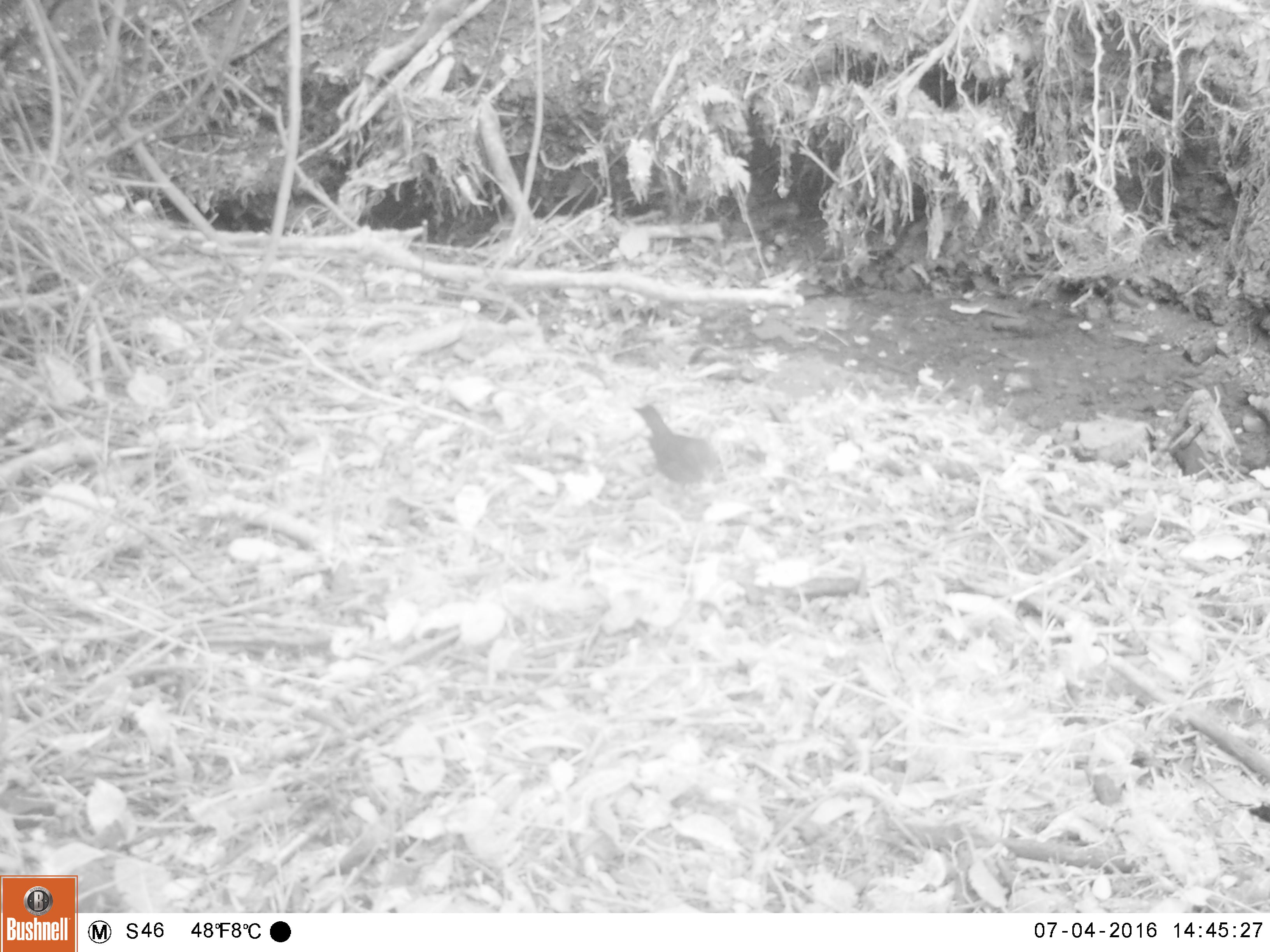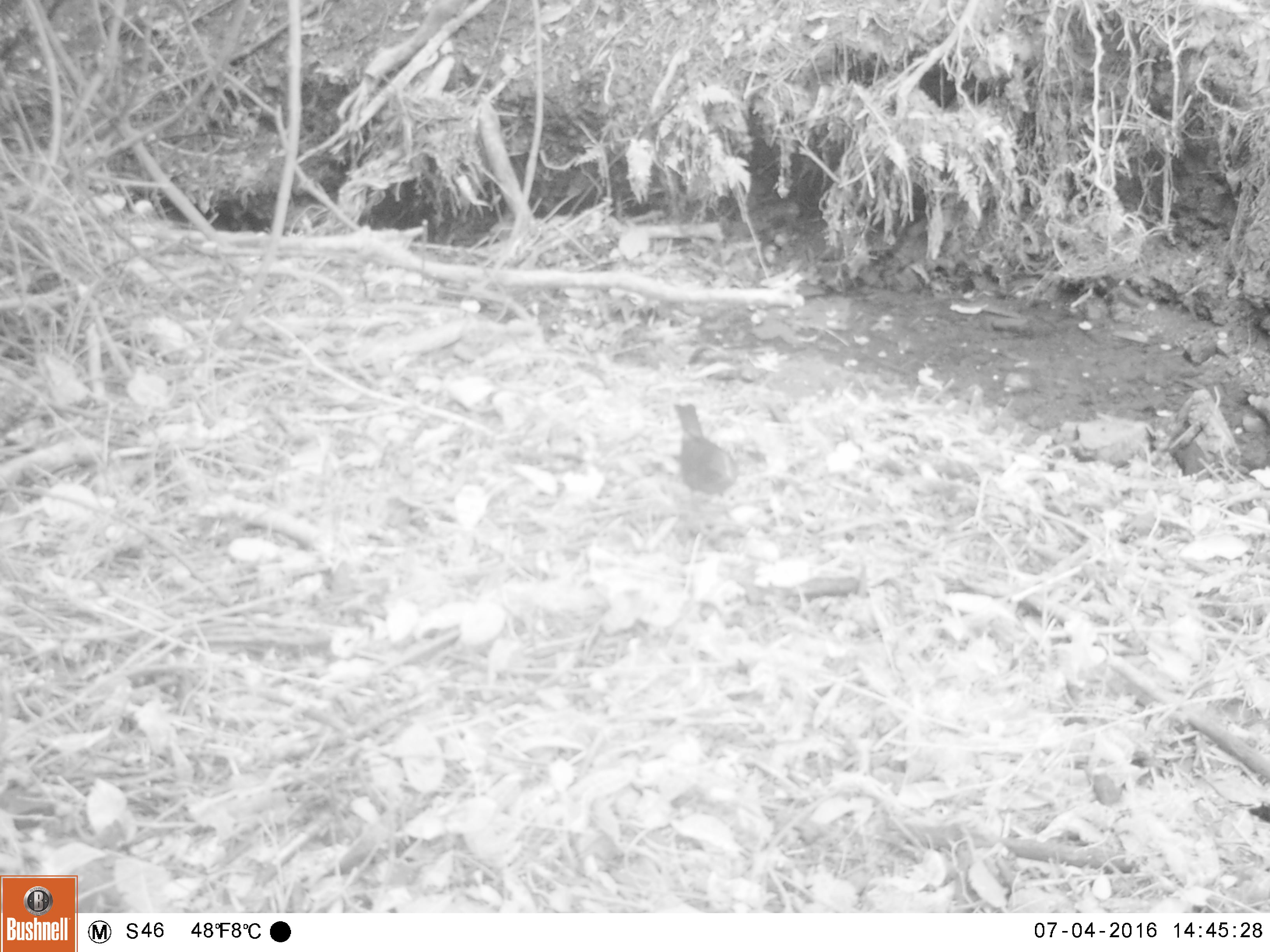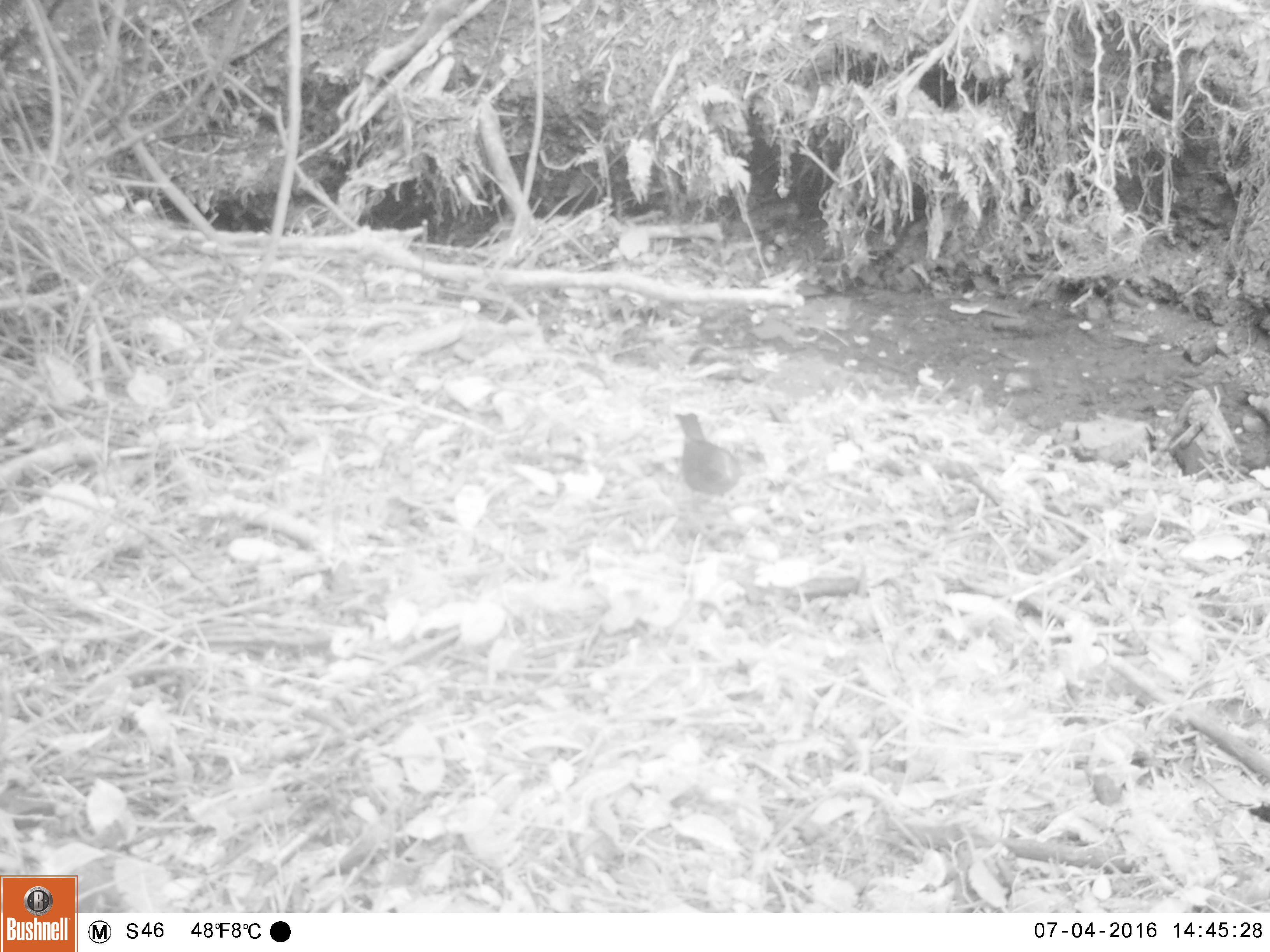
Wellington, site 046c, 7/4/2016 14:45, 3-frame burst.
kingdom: Animalia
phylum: Chordata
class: Aves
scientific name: Aves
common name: bird